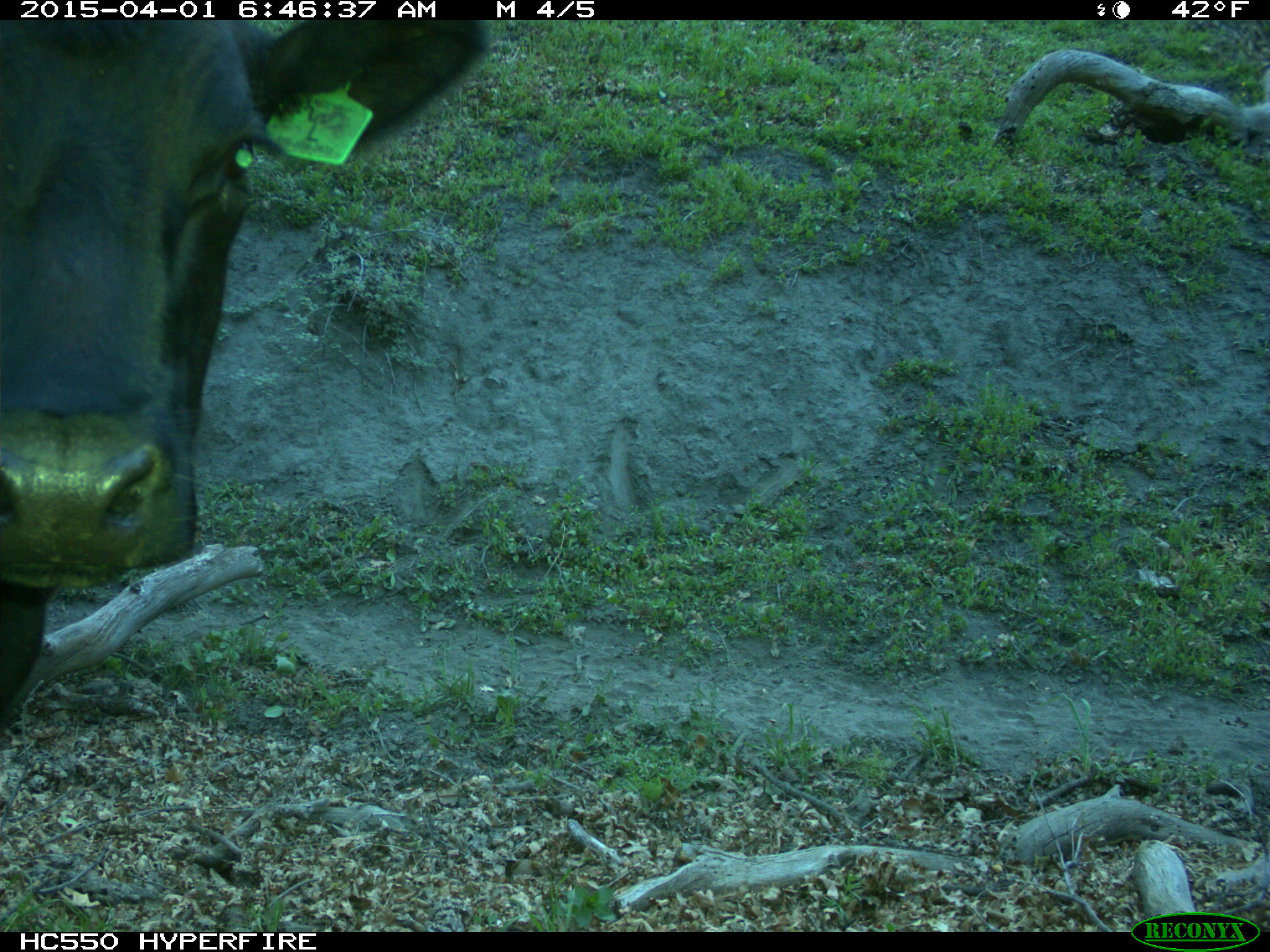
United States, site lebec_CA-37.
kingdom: Animalia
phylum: Chordata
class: Mammalia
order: Artiodactyla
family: Bovidae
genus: Bos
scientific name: Bos taurus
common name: domestic cow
Bos taurus (domestic cow).